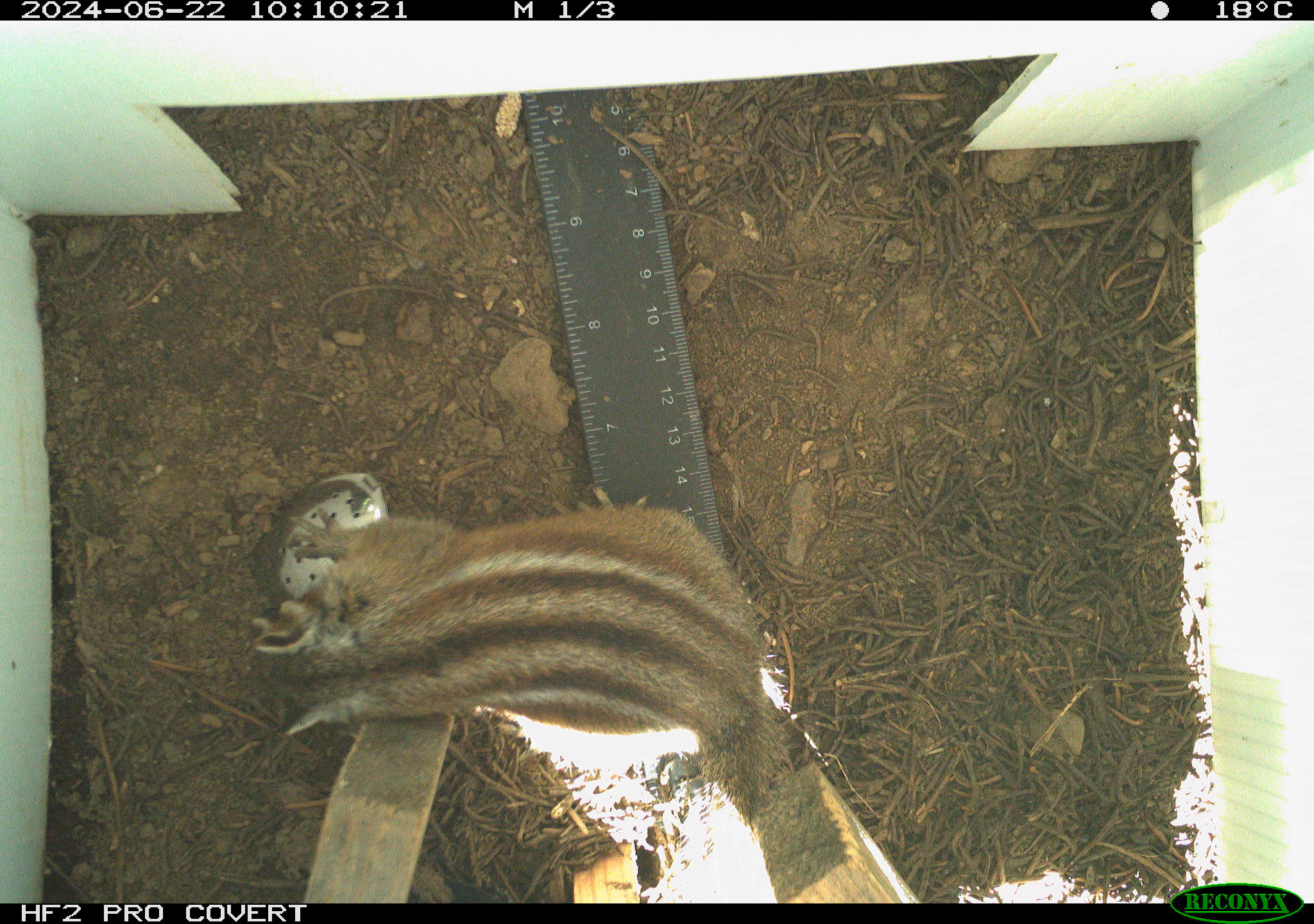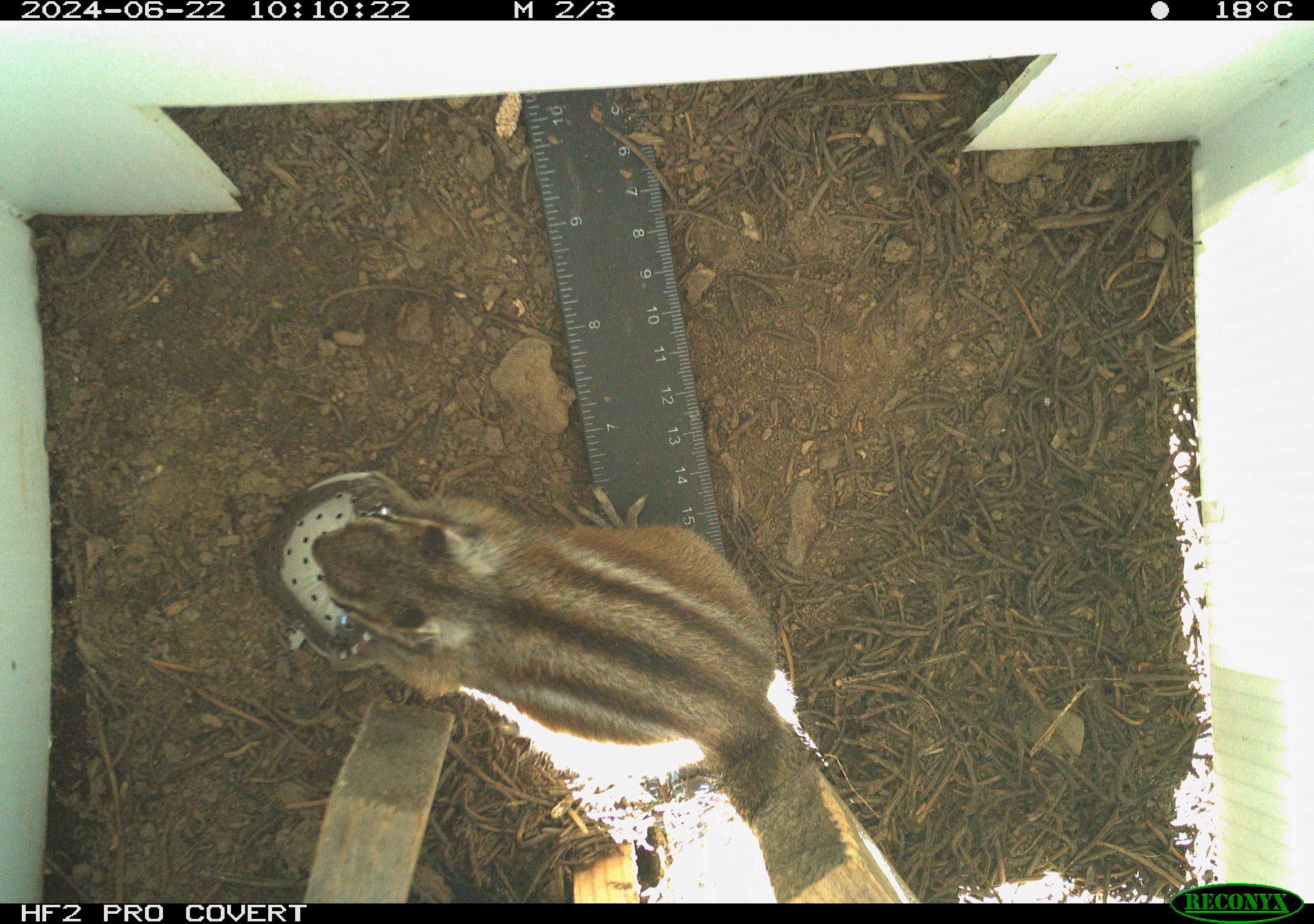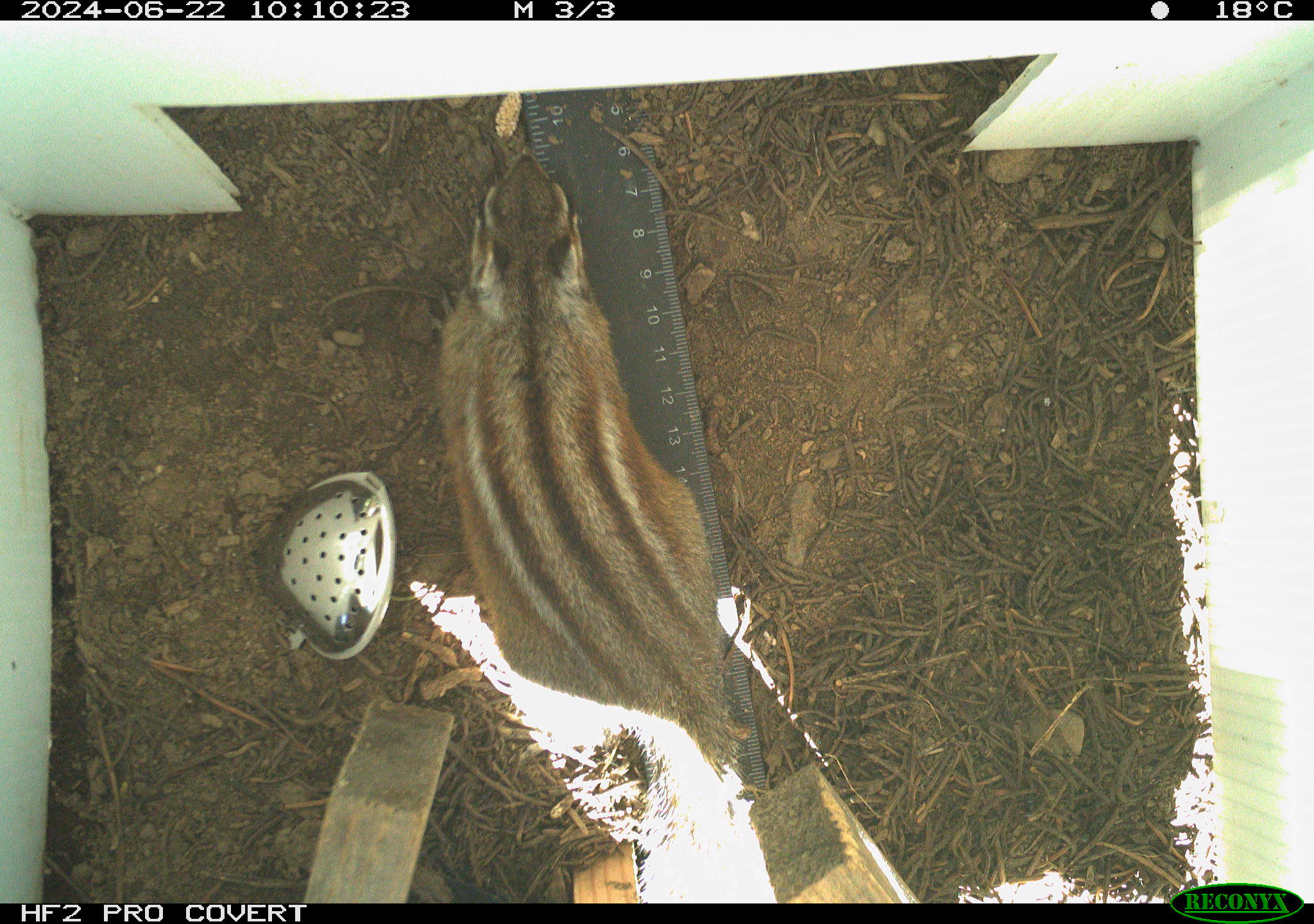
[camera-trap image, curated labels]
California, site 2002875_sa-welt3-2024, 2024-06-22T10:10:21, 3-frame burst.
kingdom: Animalia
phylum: Chordata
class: Mammalia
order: Rodentia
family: Sciuridae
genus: Neotamias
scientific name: Neotamias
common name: western chipmunks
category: neotamias species